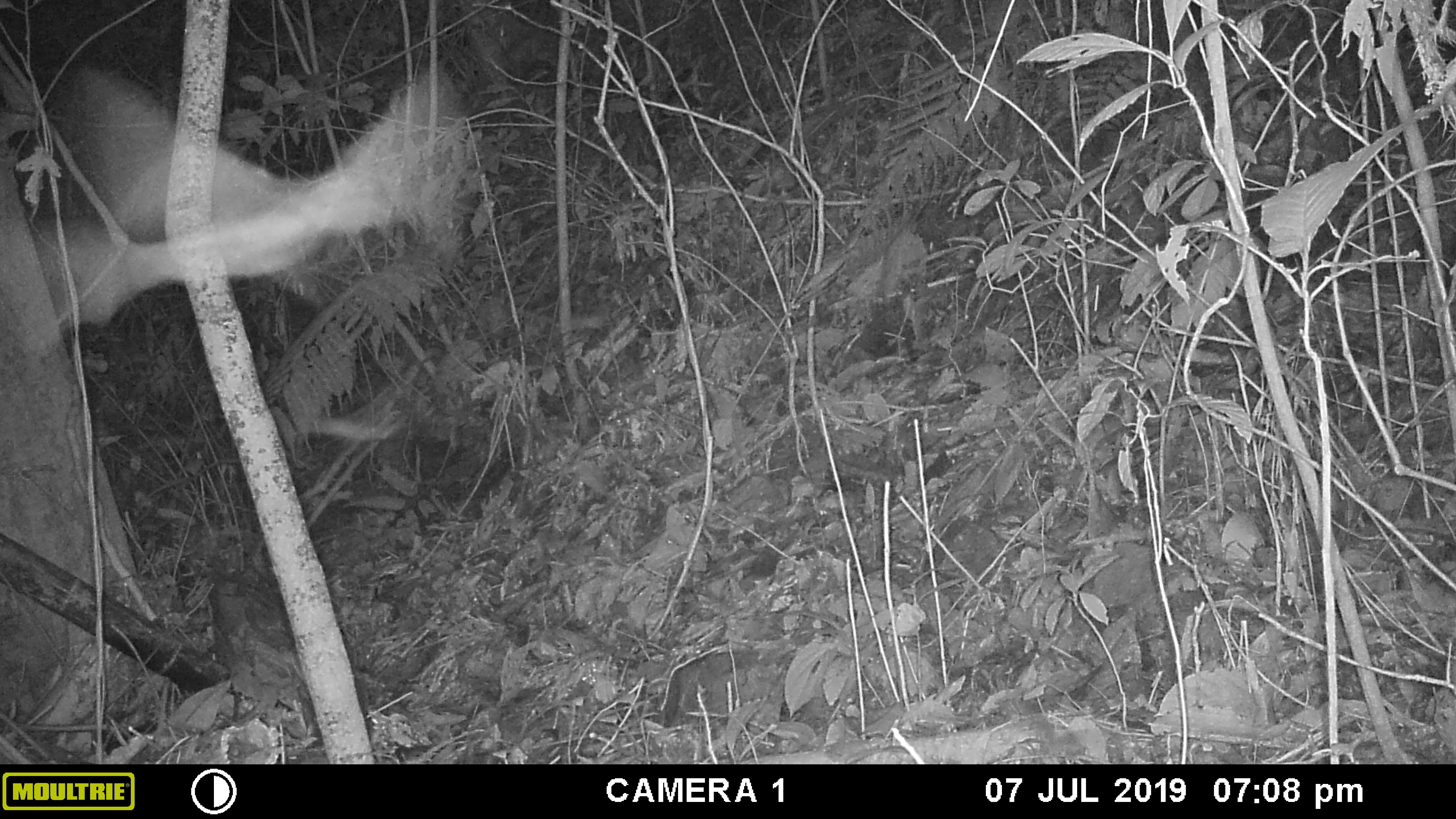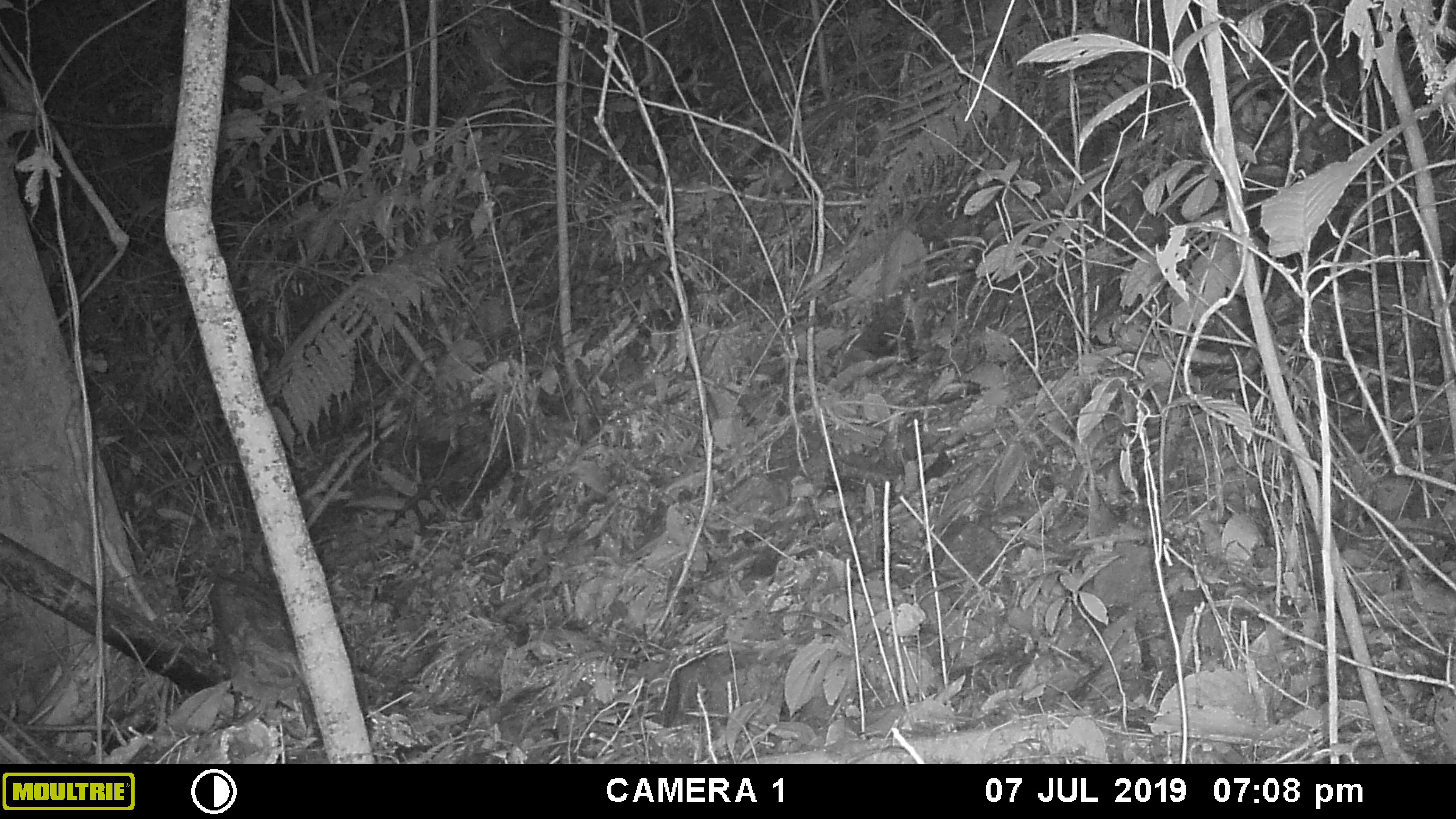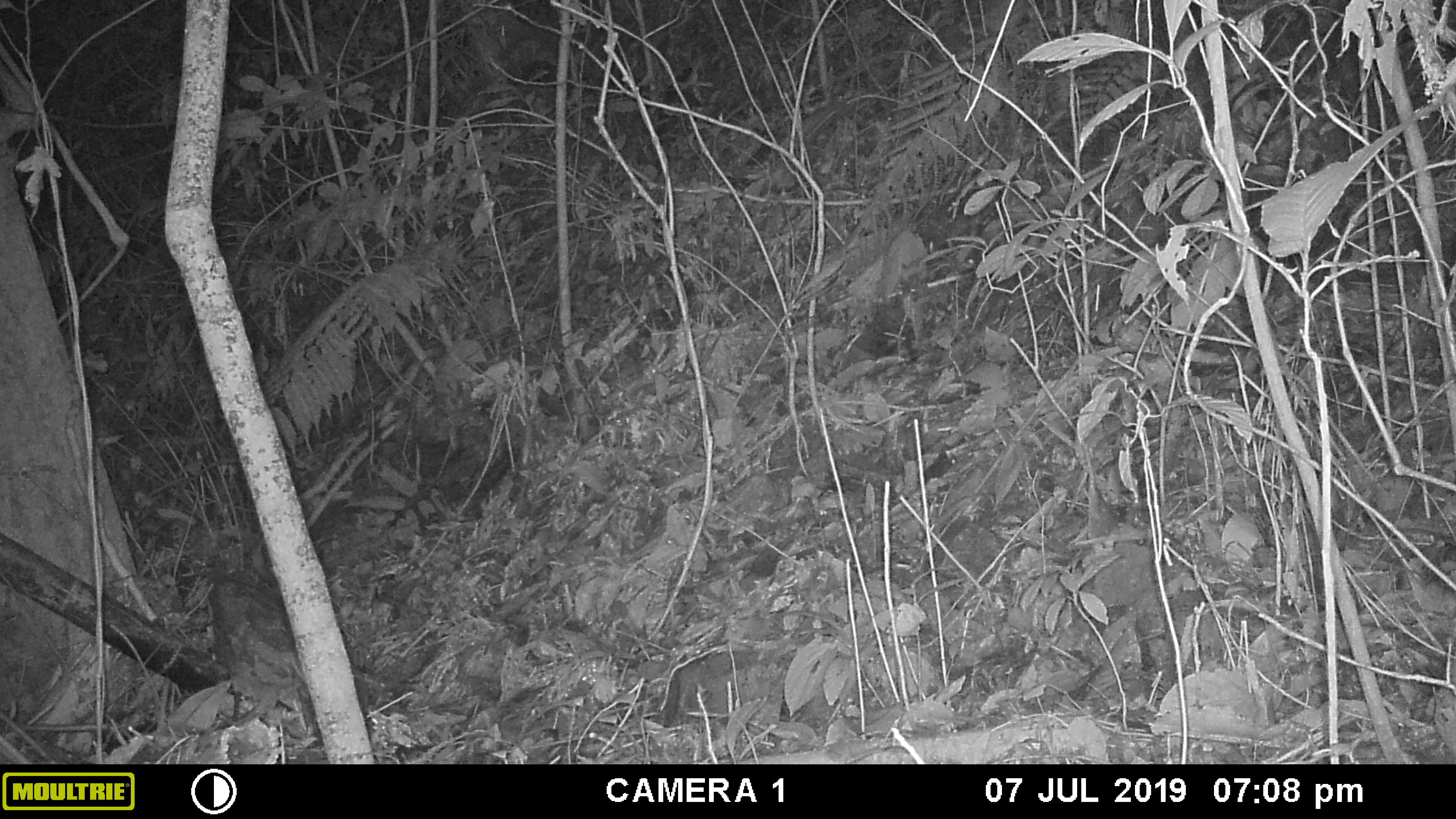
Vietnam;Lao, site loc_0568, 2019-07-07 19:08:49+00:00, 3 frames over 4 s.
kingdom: Animalia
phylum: Arthropoda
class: Insecta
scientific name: Insecta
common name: insect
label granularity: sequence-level